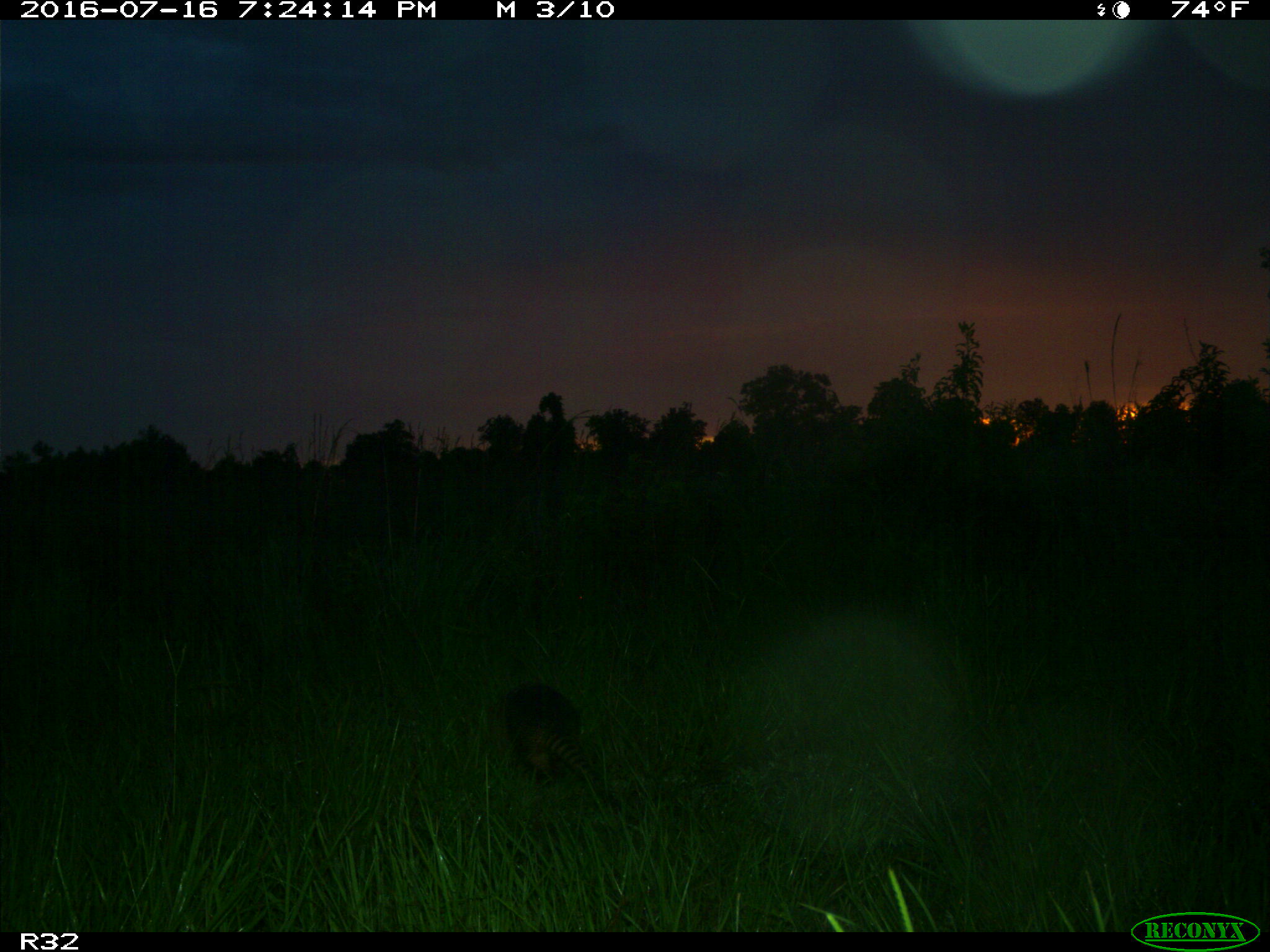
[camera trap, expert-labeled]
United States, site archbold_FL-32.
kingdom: Animalia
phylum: Chordata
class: Mammalia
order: Cingulata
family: Dasypodidae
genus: Dasypus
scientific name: Dasypus novemcinctus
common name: nine-banded armadillo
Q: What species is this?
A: Dasypus novemcinctus (nine-banded armadillo).